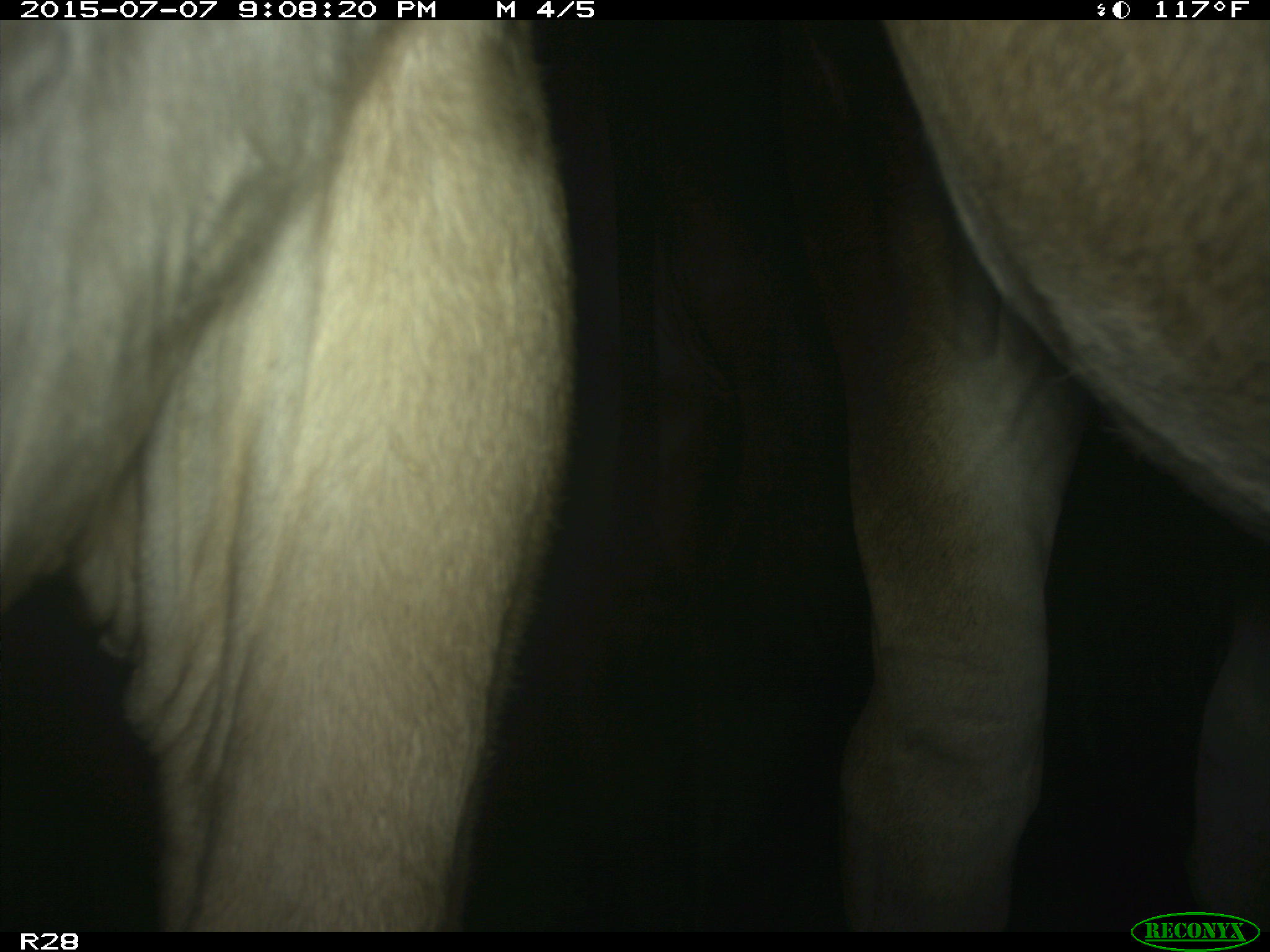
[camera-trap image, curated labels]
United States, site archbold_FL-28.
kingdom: Animalia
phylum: Chordata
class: Mammalia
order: Artiodactyla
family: Bovidae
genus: Bos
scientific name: Bos taurus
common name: domestic cow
Bos taurus (domestic cow).